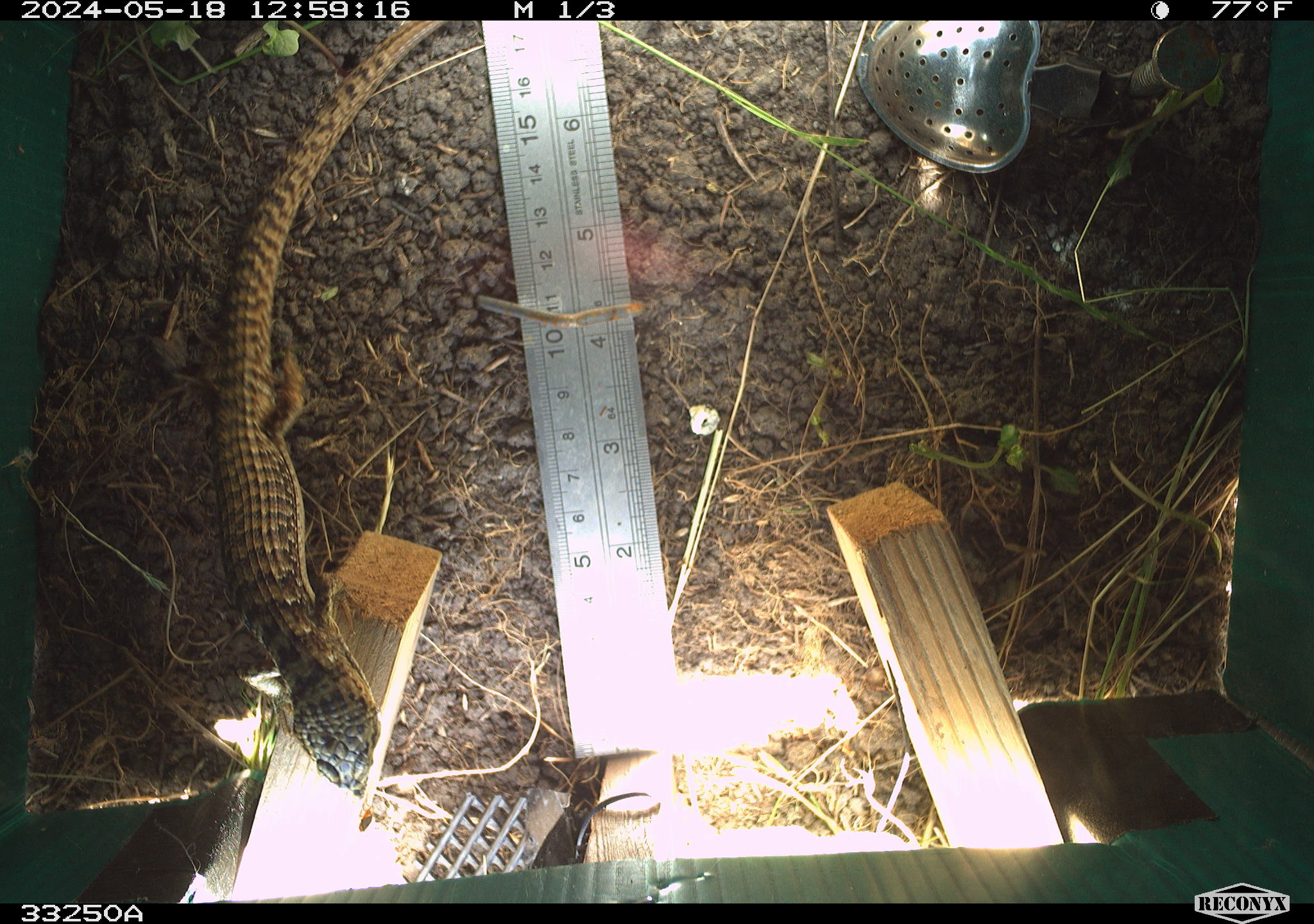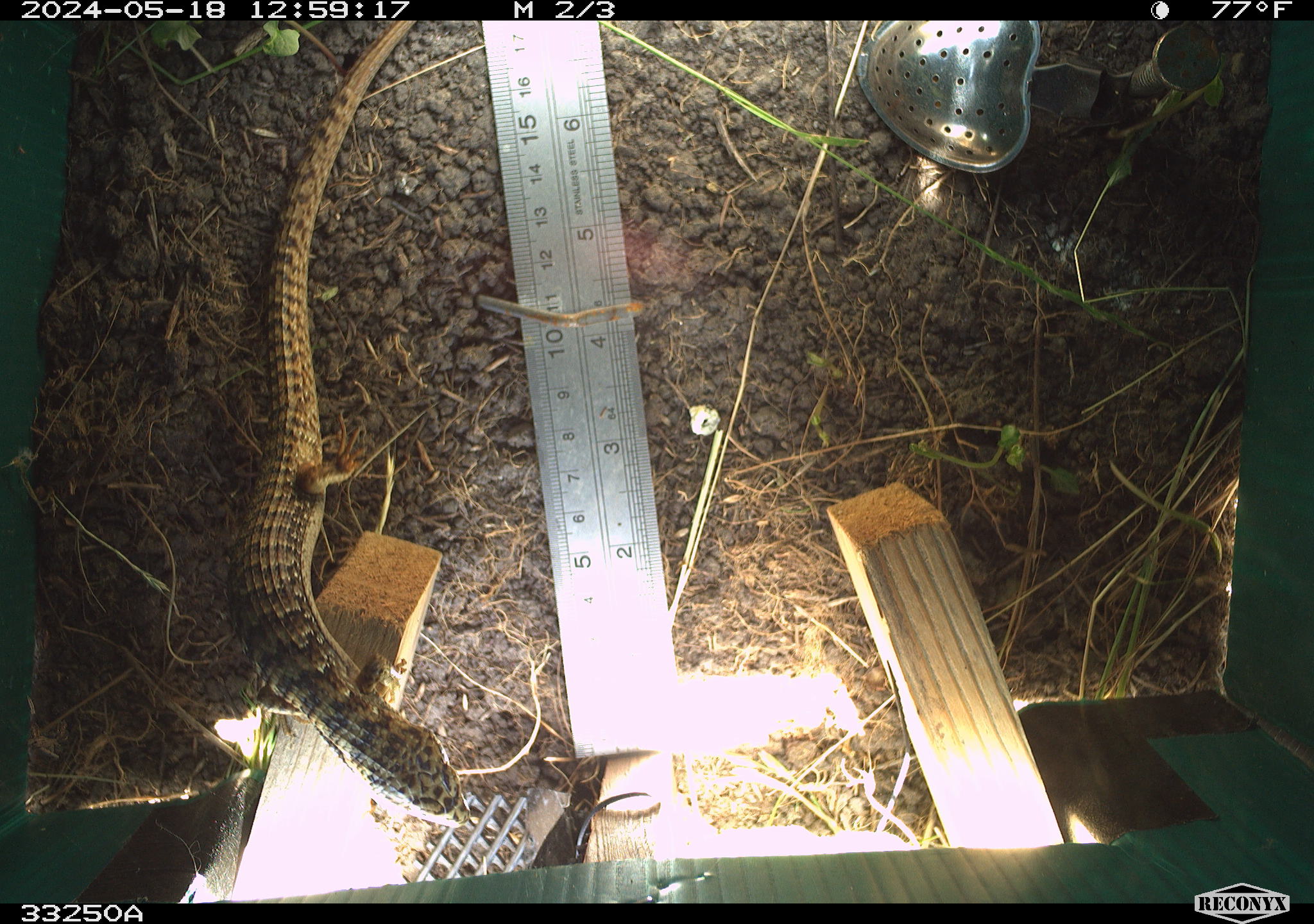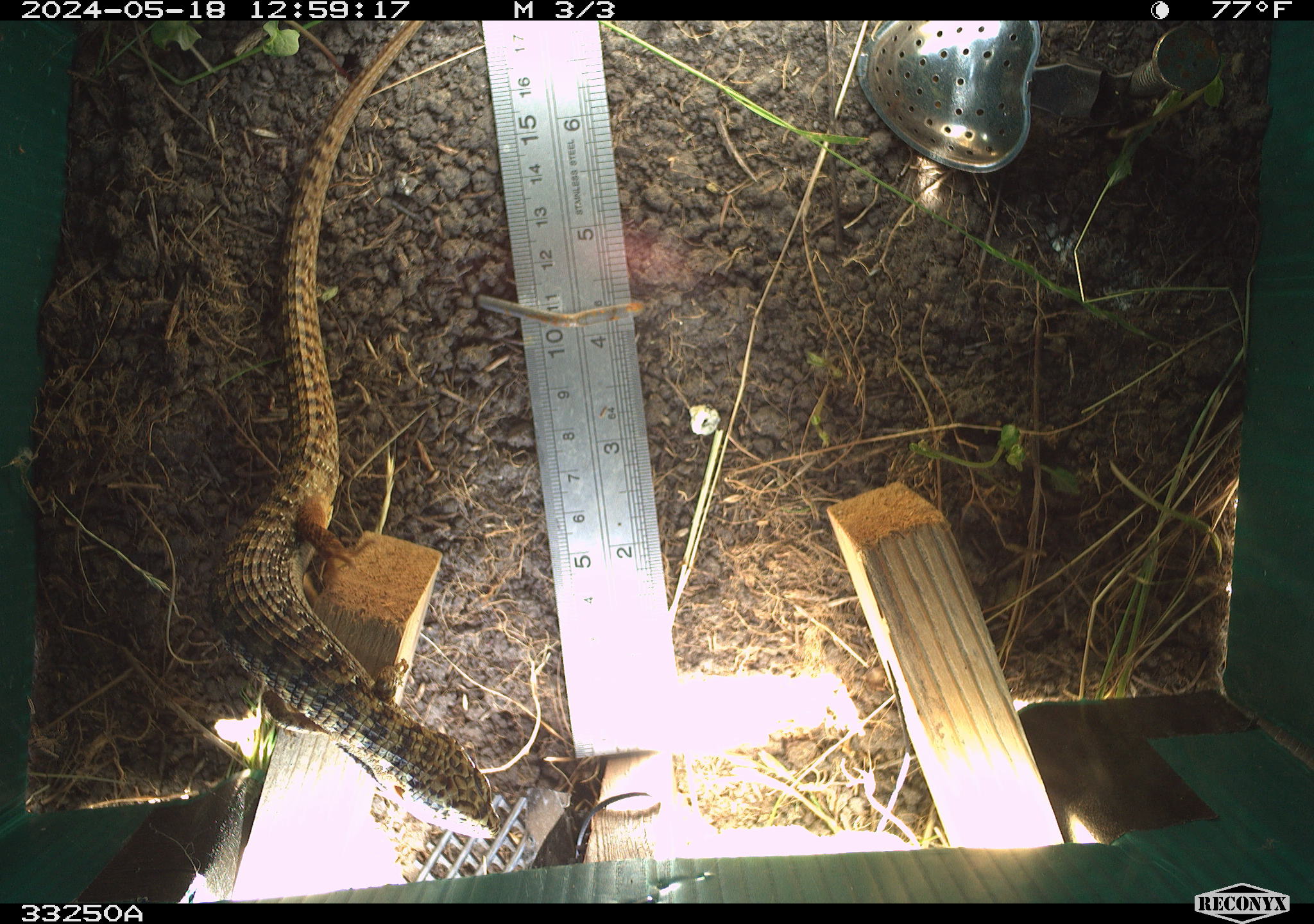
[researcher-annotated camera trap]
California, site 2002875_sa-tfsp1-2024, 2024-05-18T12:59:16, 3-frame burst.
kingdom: Animalia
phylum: Chordata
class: Reptilia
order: Squamata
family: Anguidae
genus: Elgaria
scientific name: Elgaria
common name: alligator lizards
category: elgaria species